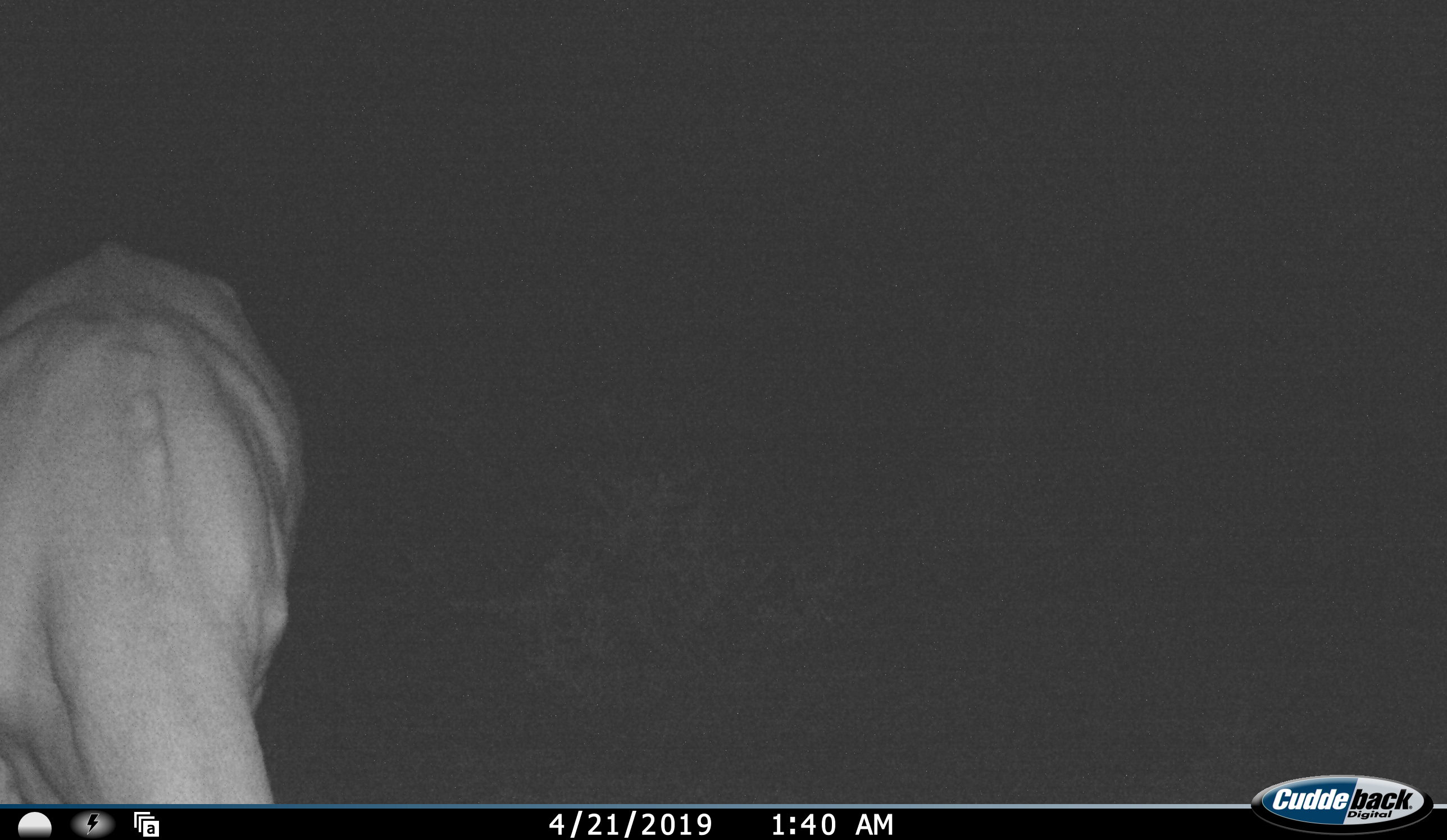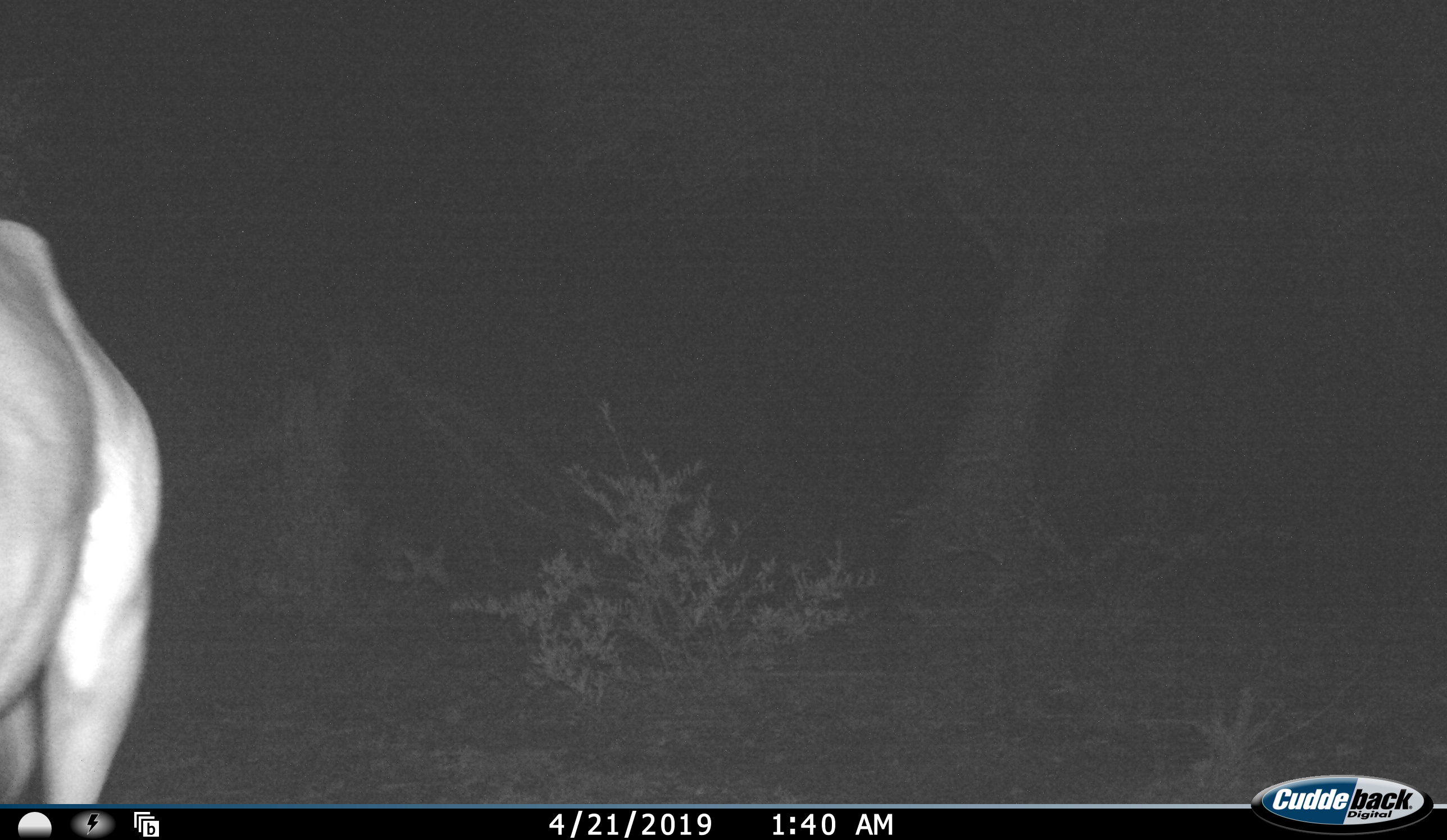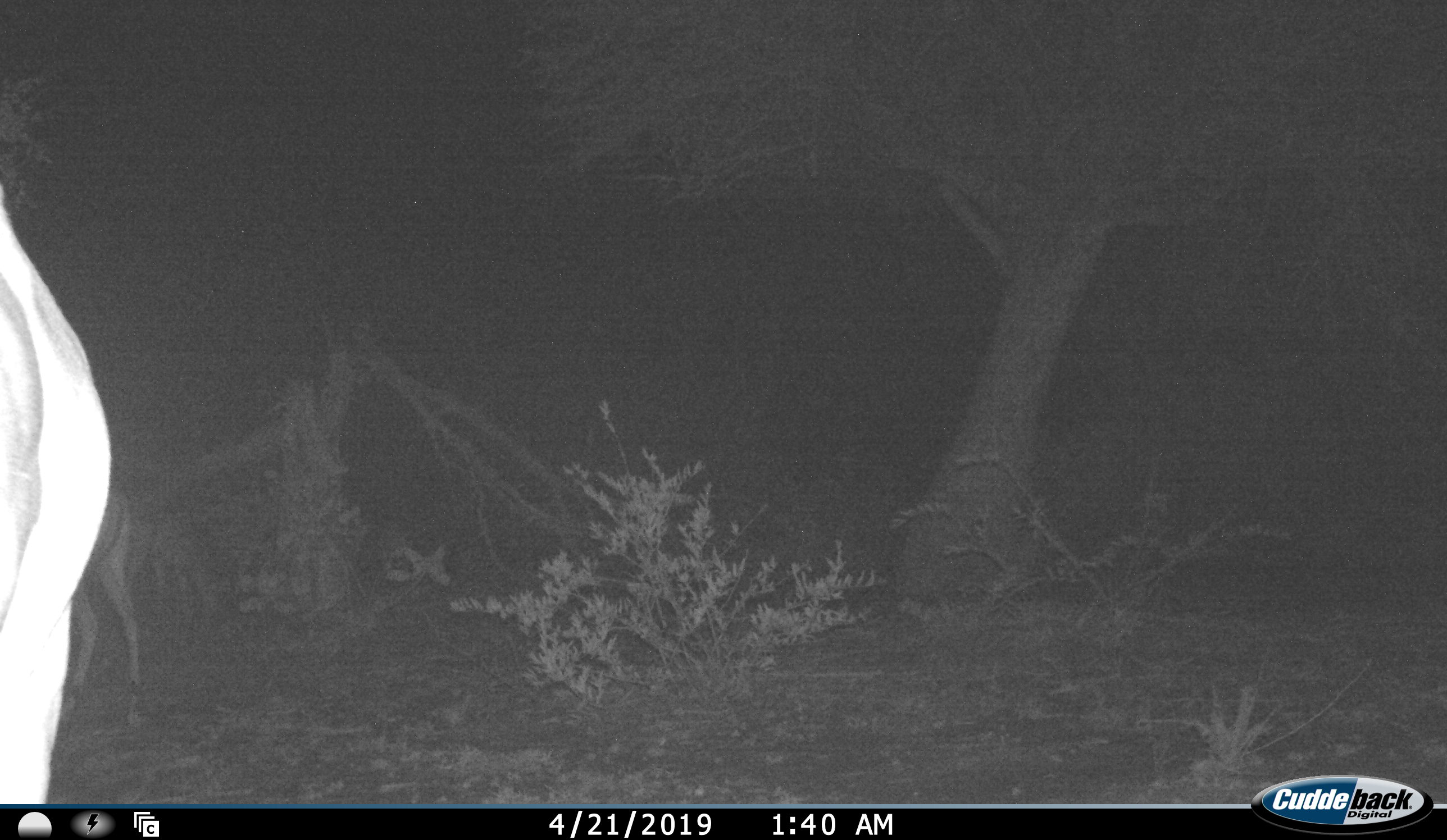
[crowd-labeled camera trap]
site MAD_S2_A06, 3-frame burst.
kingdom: Animalia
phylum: Chordata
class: Mammalia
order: Artiodactyla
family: Bovidae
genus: Aepyceros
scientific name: Aepyceros melampus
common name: impala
Impala (Aepyceros melampus), count 1. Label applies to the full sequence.